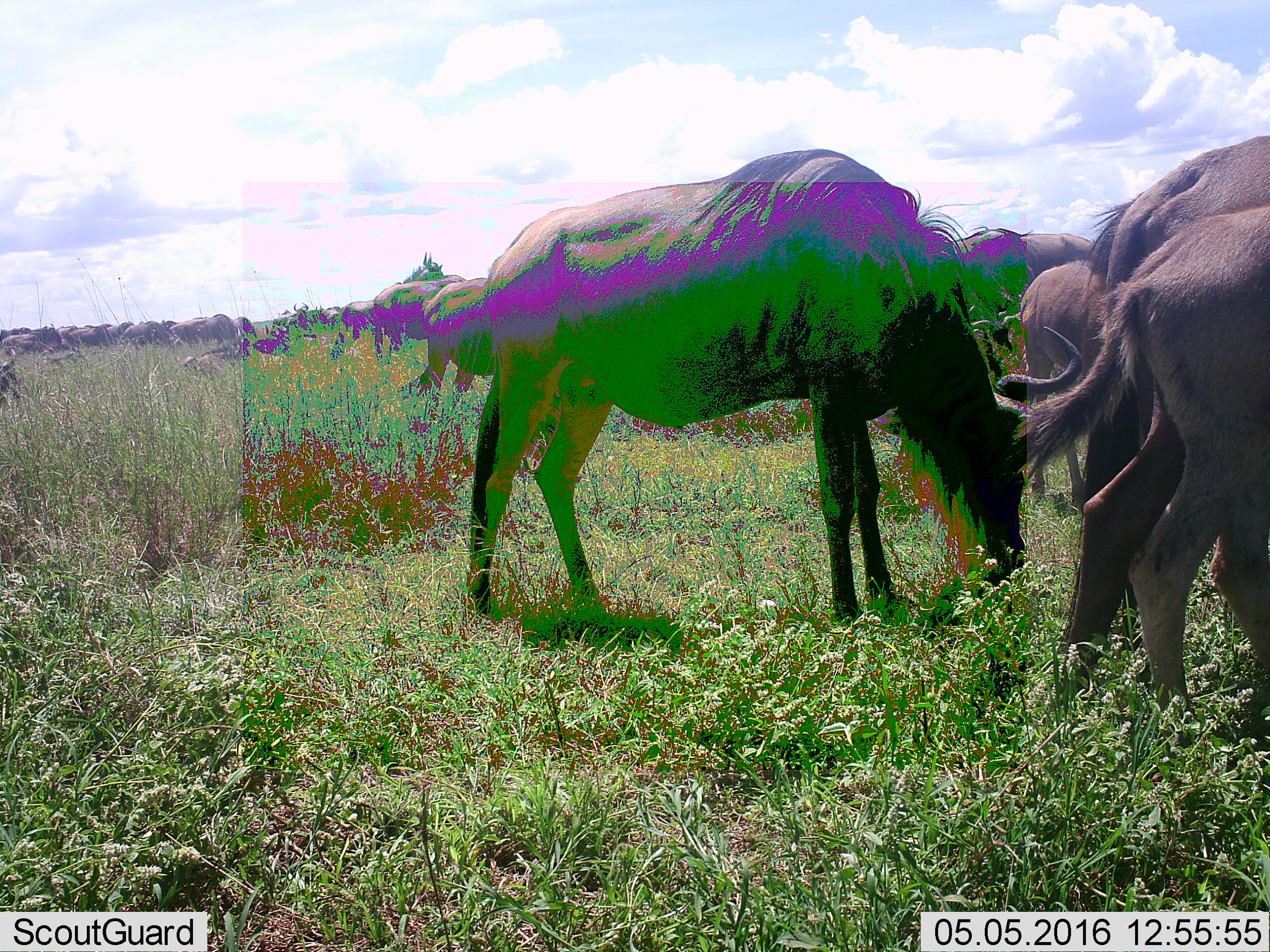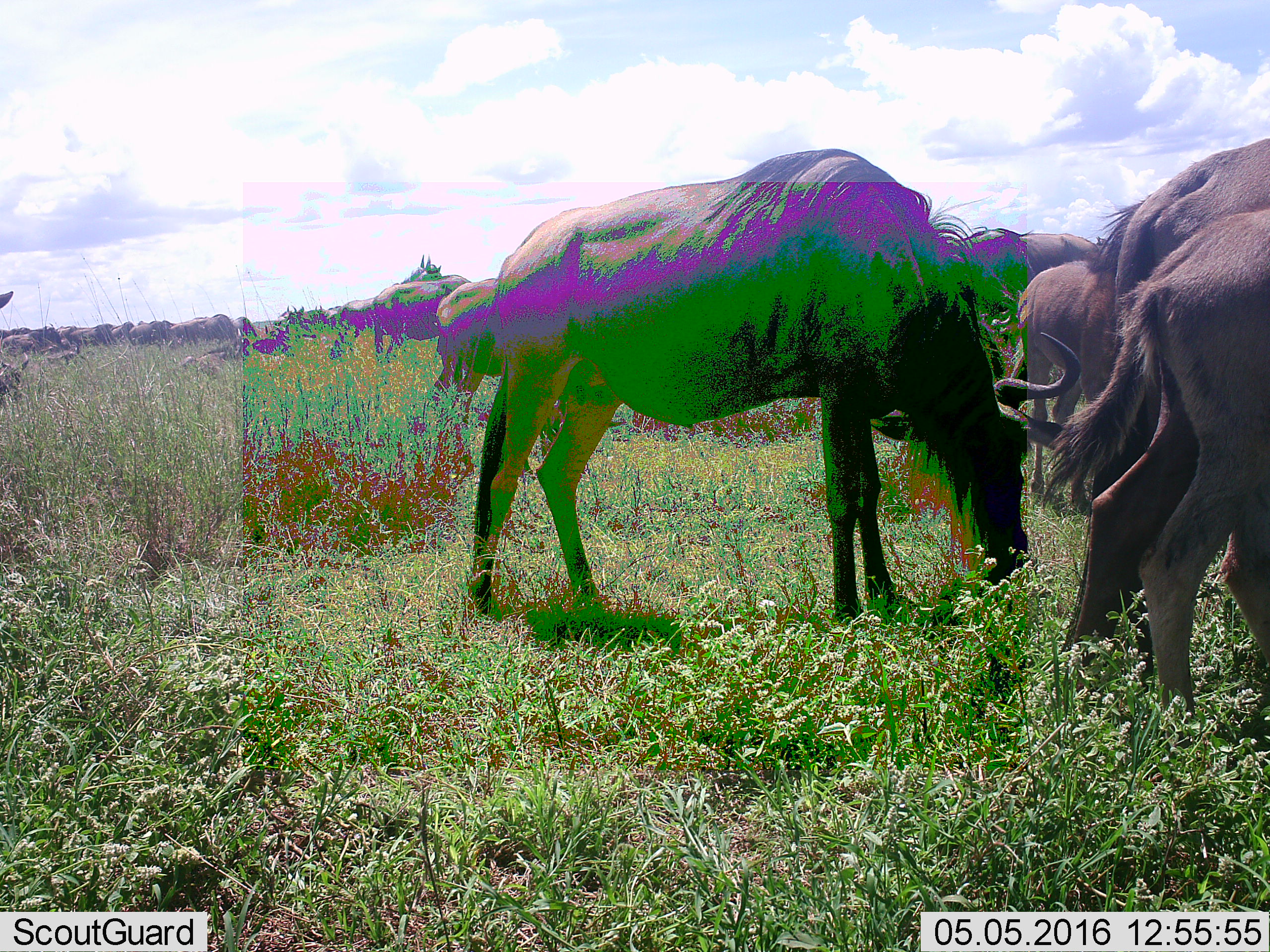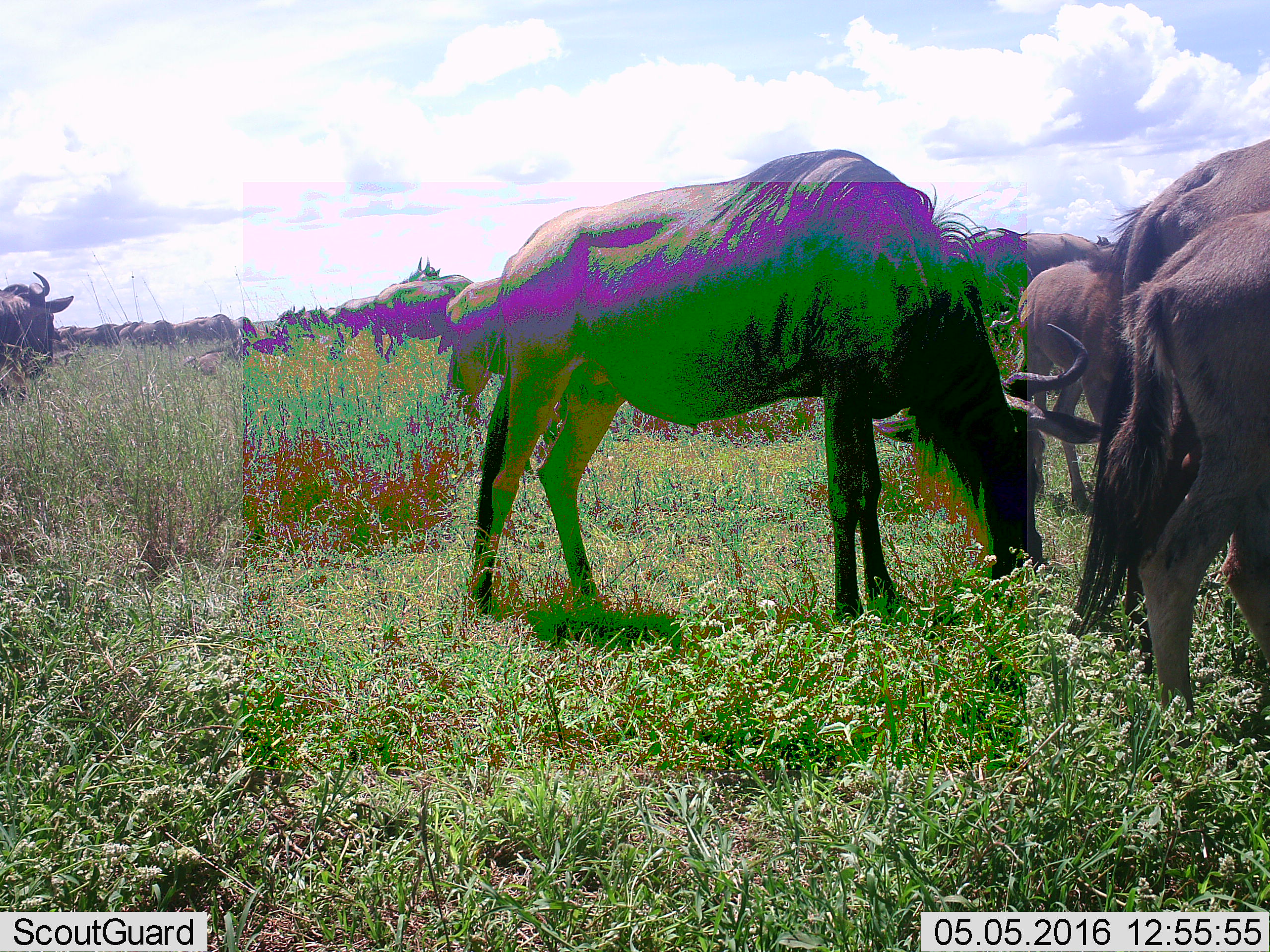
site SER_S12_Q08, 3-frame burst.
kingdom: Animalia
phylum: Chordata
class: Mammalia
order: Artiodactyla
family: Bovidae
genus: Connochaetes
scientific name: Connochaetes taurinus taurinus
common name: blue wildebeest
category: wildebeestblue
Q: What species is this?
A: Wildebeestblue (blue wildebeest) (Connochaetes taurinus taurinus).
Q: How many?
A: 11-50.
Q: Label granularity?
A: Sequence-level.